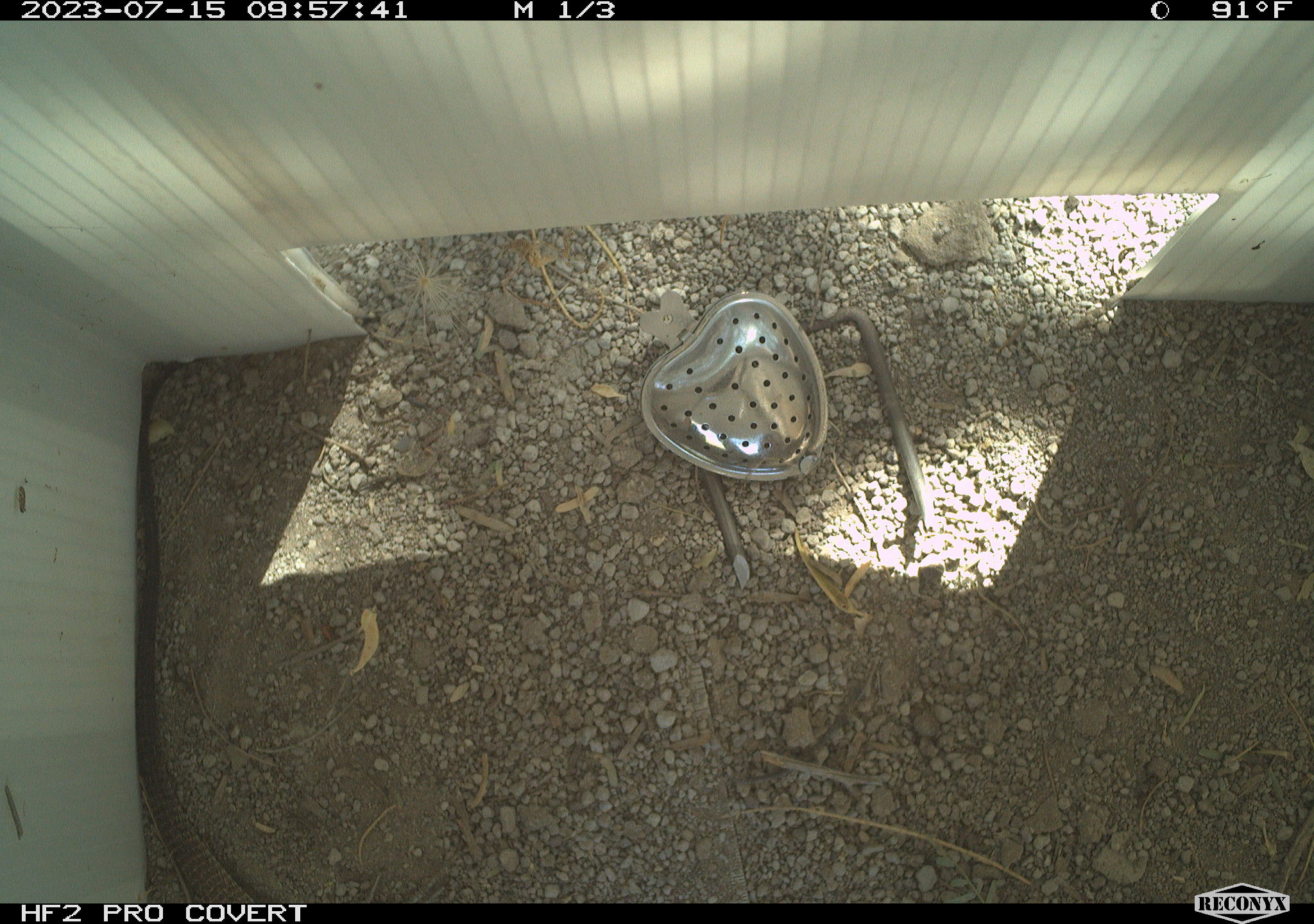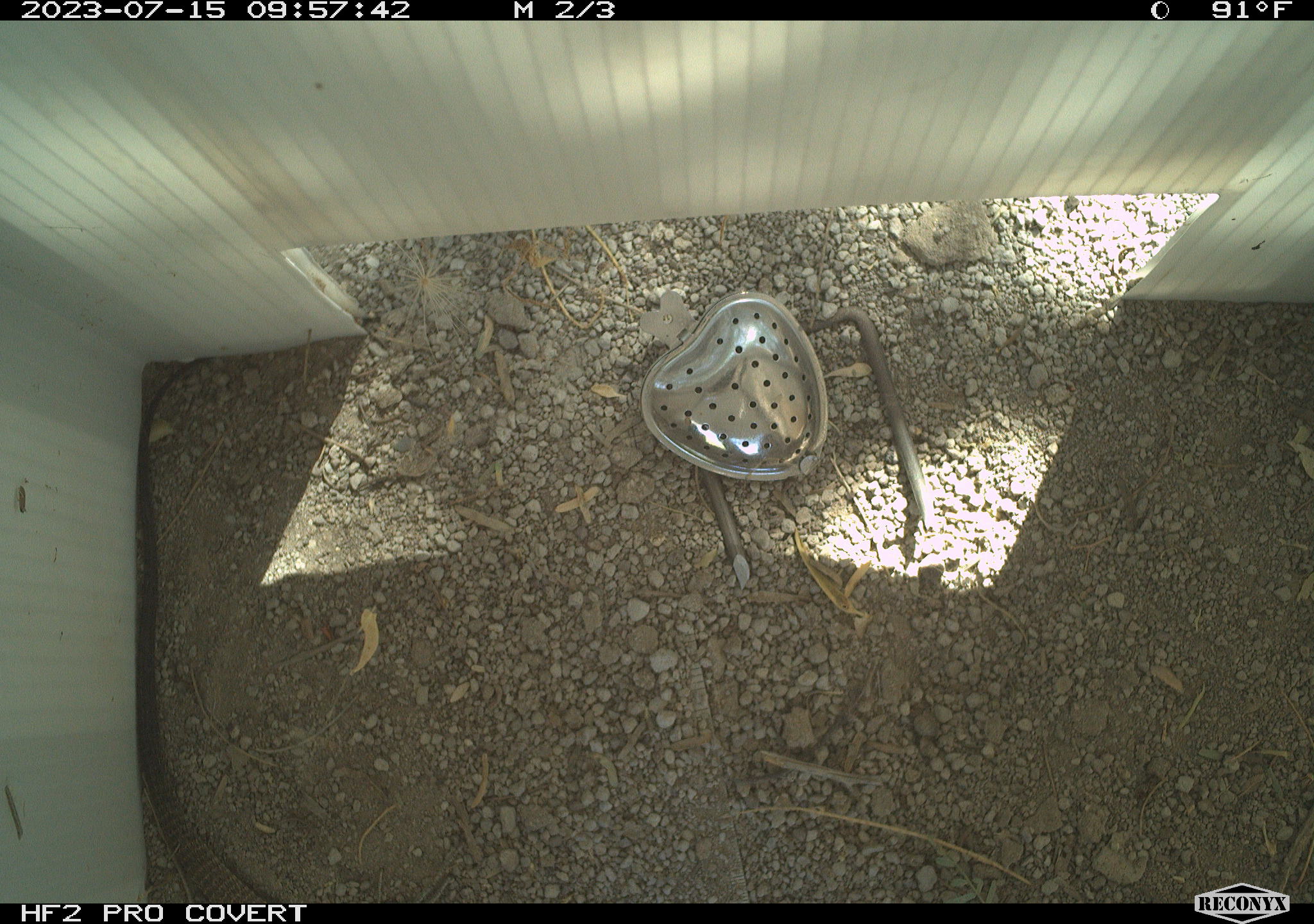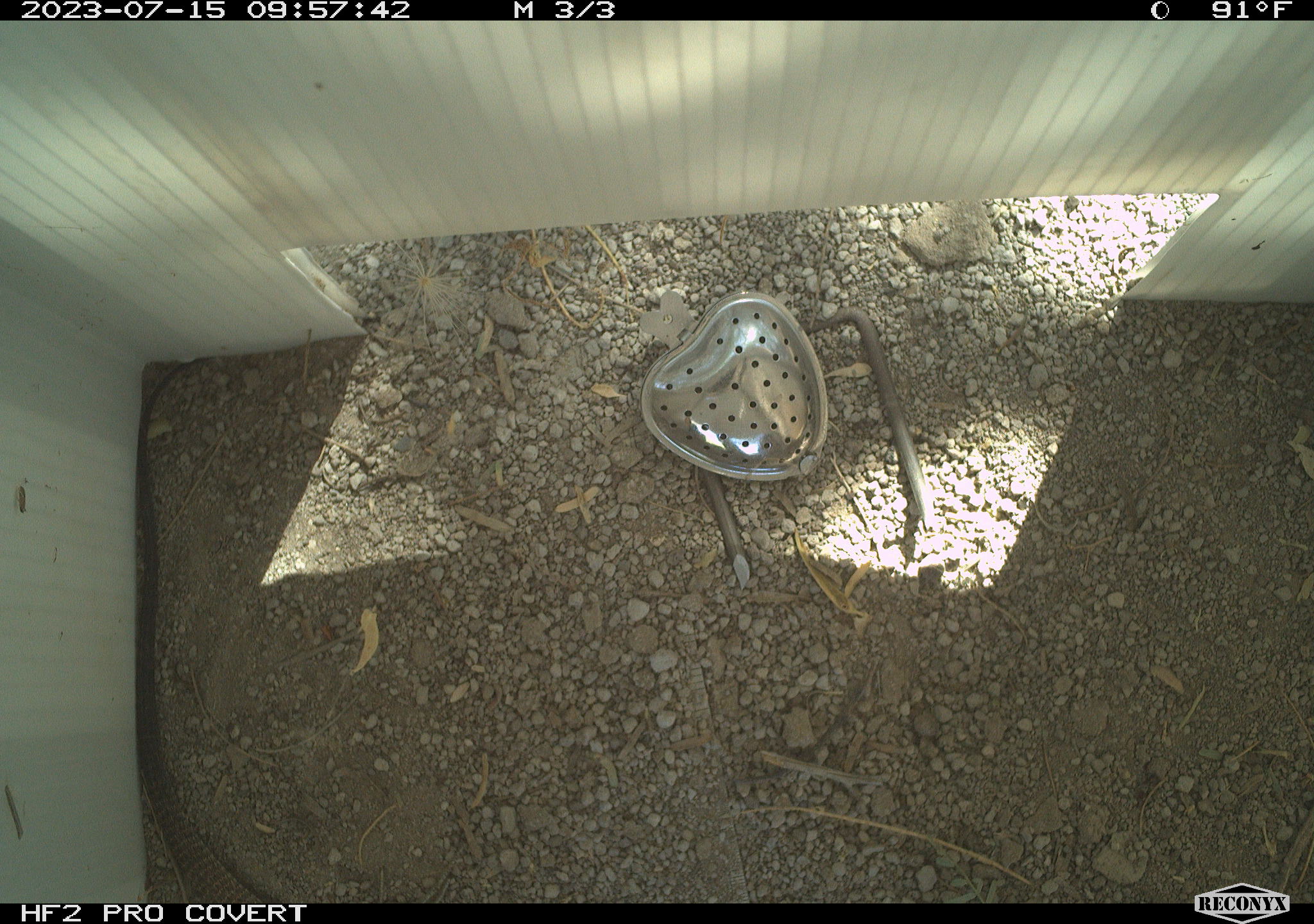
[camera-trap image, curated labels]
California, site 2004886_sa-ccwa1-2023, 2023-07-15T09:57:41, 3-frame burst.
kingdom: Animalia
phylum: Chordata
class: Reptilia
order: Squamata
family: Teiidae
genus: Aspidoscelis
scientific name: Aspidoscelis tigris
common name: western whiptail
Western whiptail (Aspidoscelis tigris).